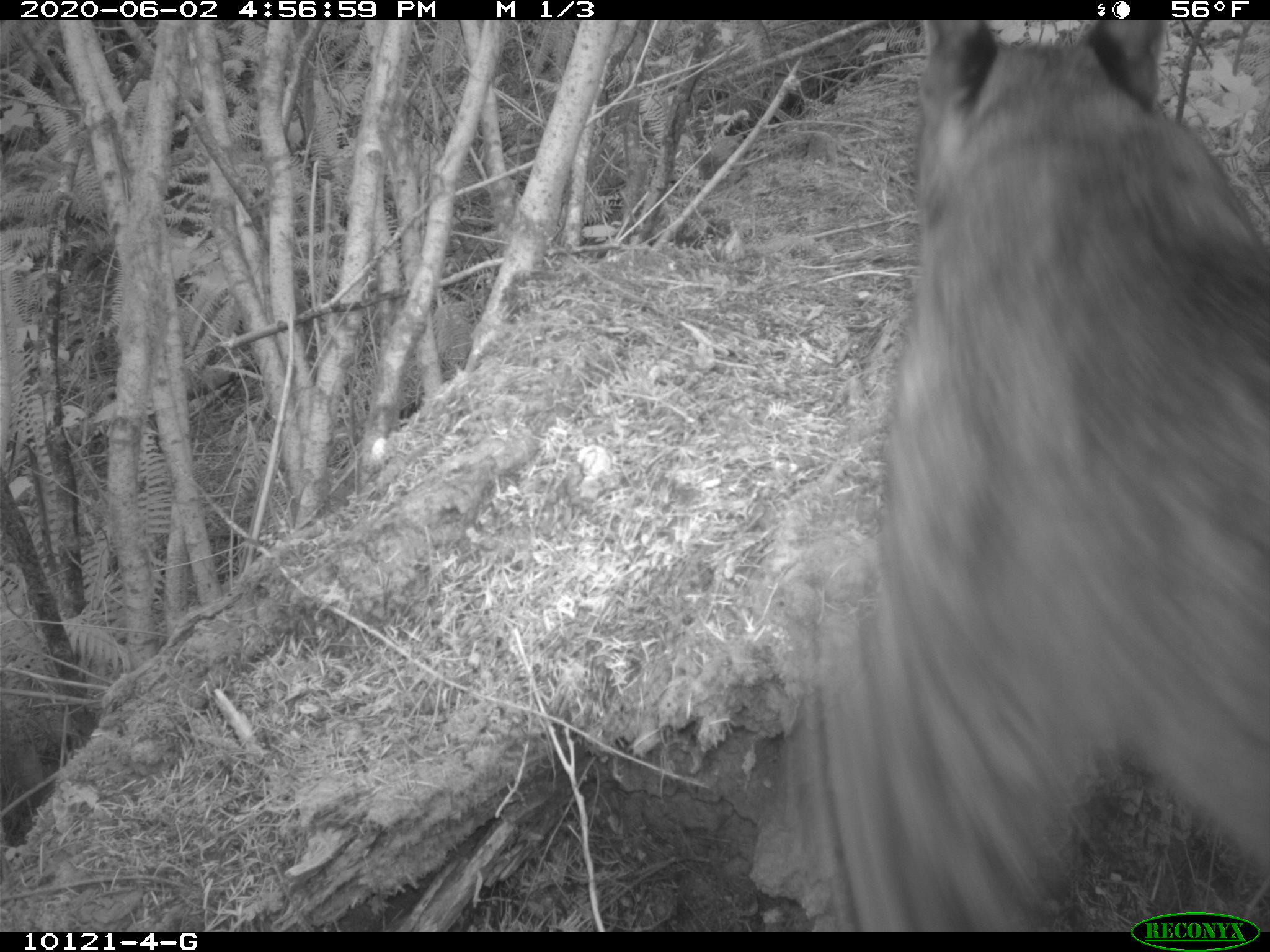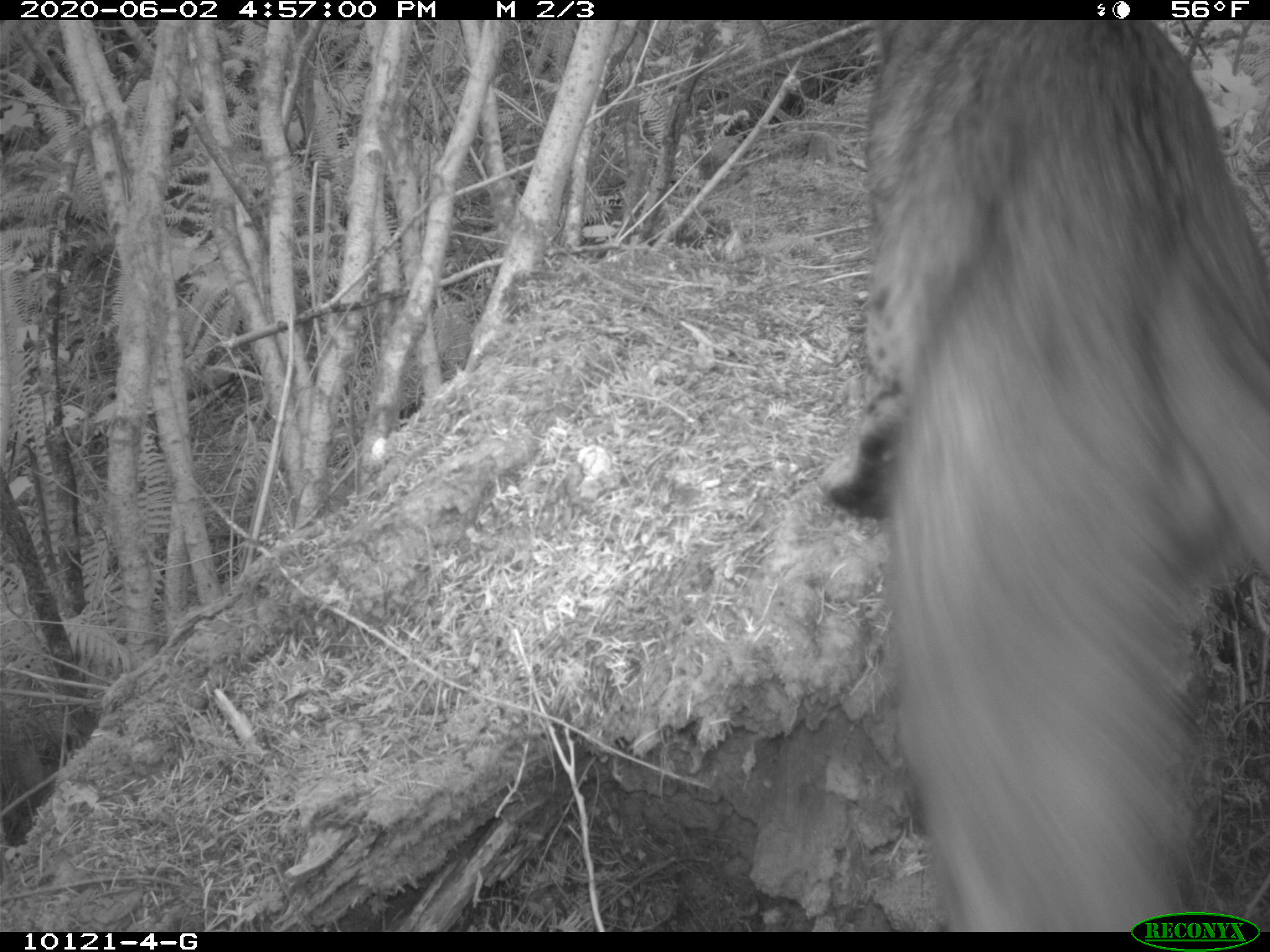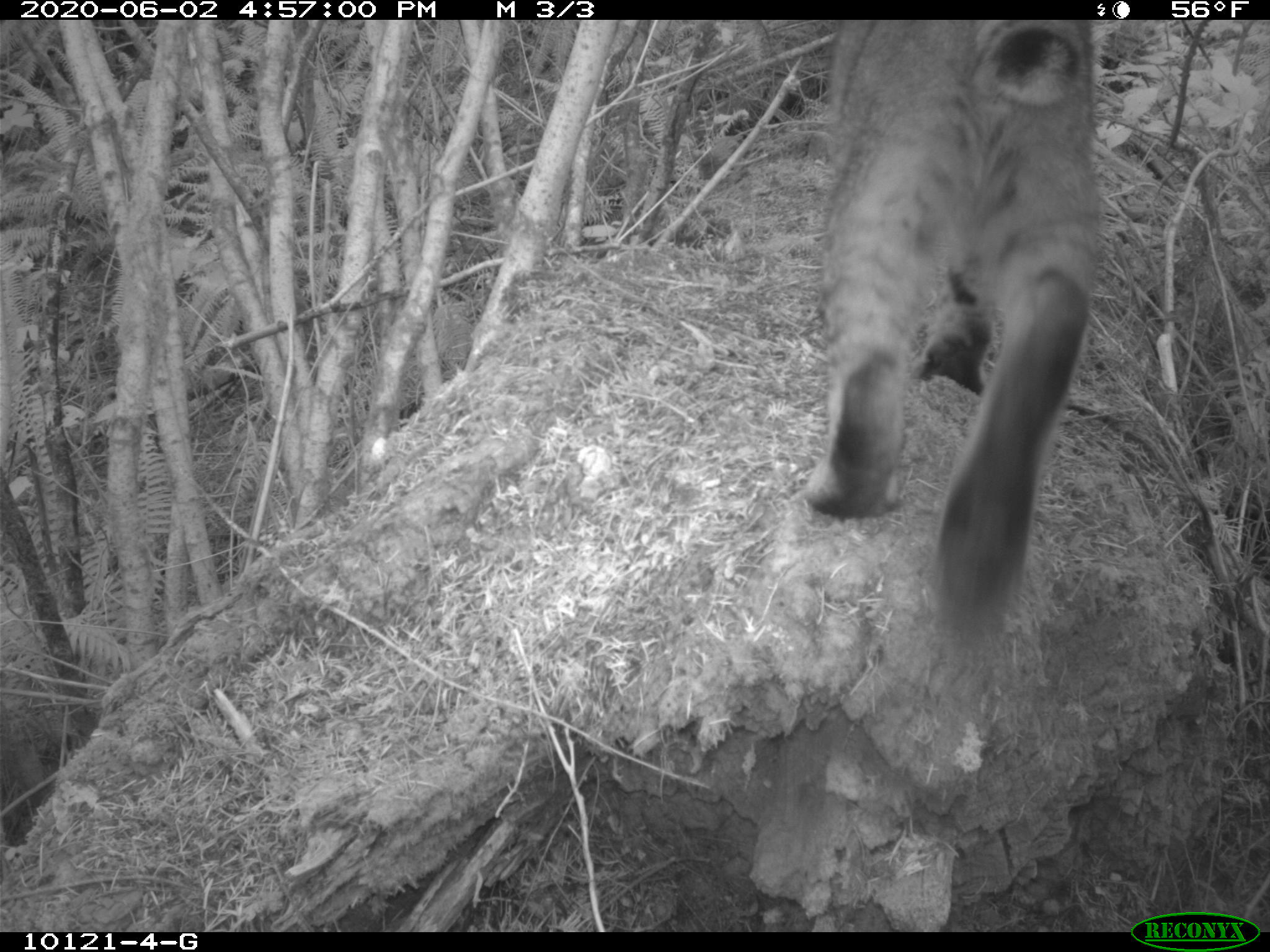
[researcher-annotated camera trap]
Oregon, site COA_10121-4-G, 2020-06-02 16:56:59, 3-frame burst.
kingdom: Animalia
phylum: Chordata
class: Mammalia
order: Carnivora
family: Felidae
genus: Lynx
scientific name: Lynx rufus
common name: bobcat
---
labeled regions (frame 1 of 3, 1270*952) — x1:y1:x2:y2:
bobcat: 800:23:1269:906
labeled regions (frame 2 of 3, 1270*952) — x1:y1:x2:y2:
bobcat: 797:22:1267:905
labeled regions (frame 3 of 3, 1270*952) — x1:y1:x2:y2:
bobcat: 799:22:1112:660